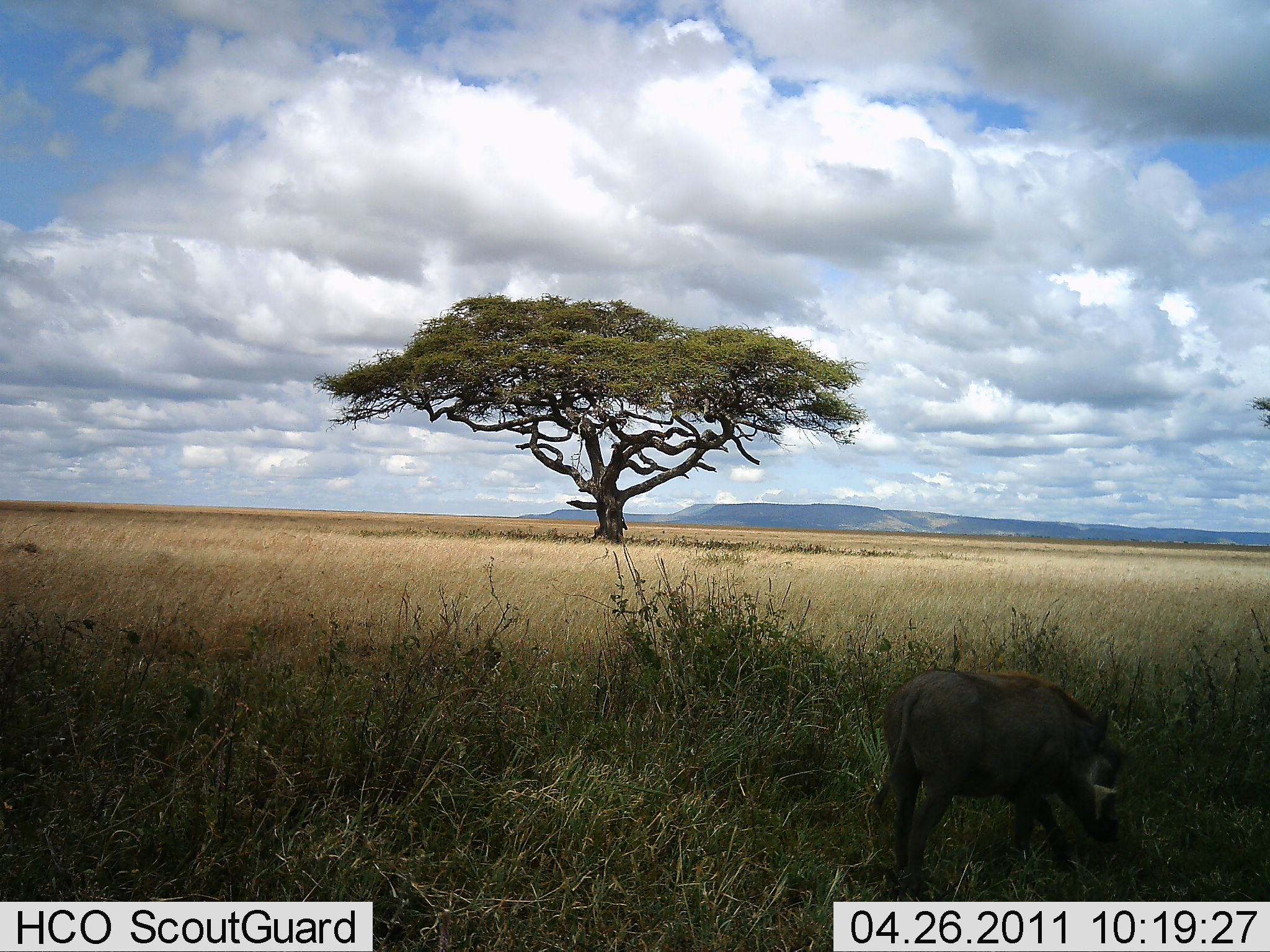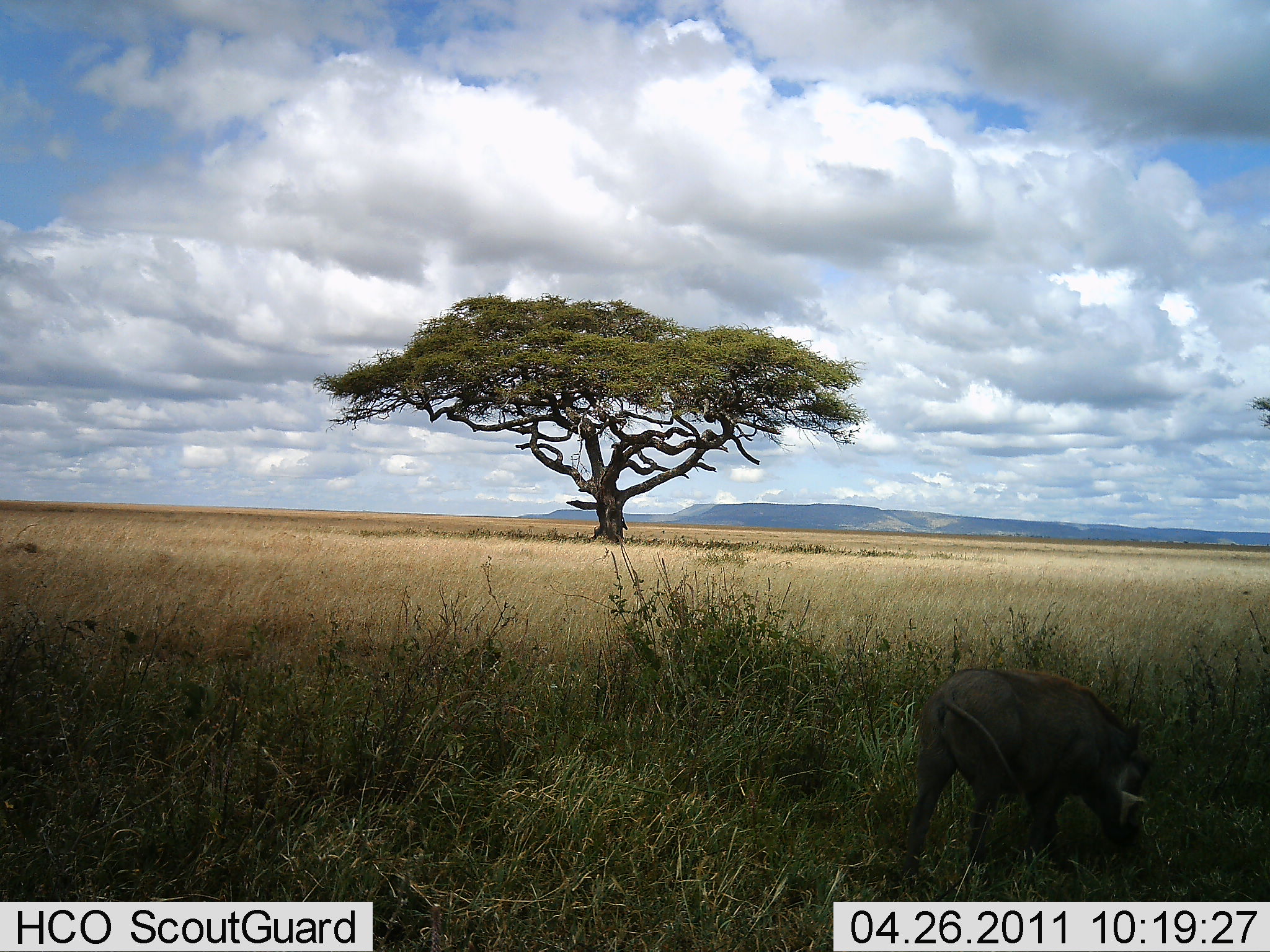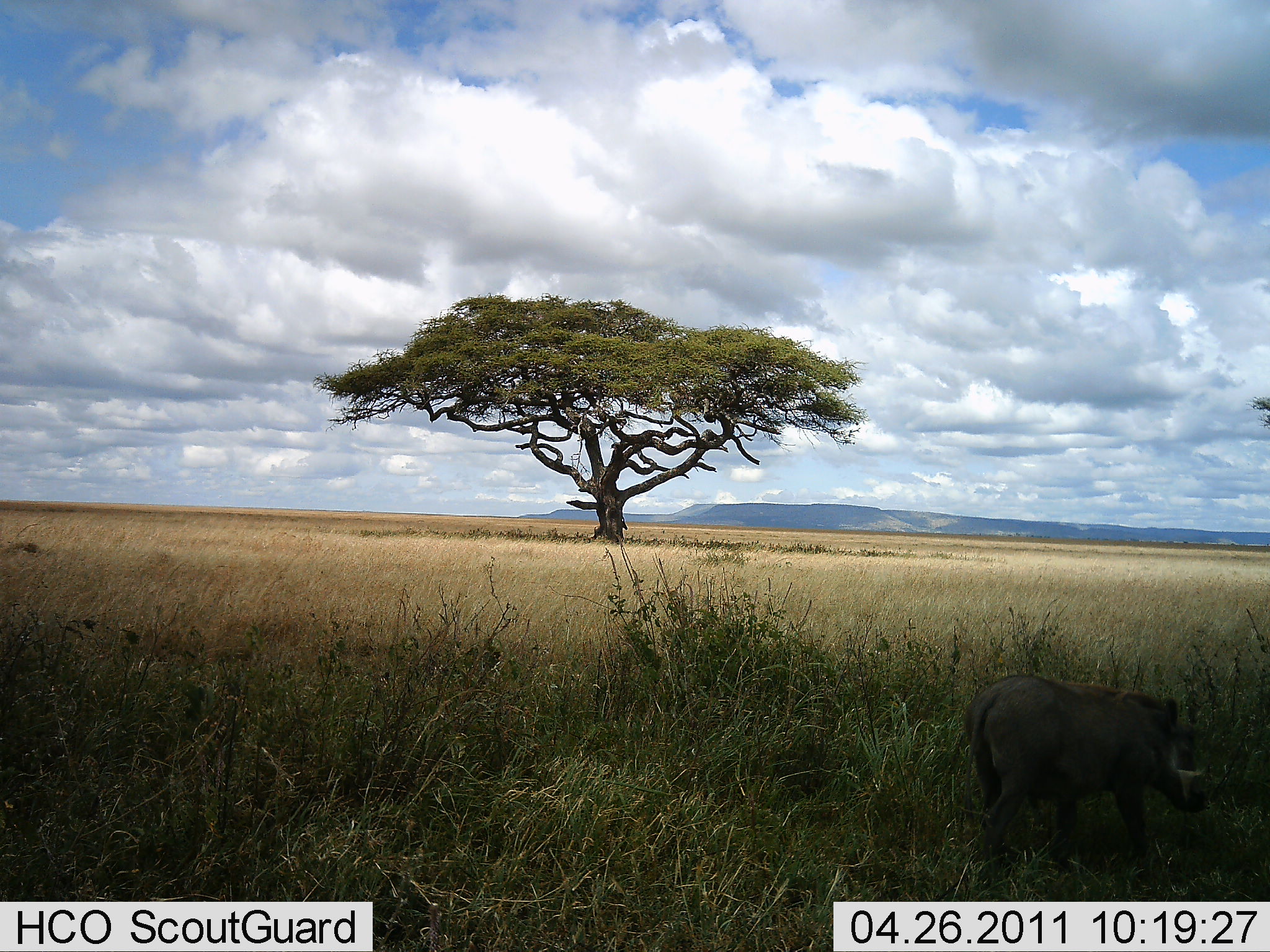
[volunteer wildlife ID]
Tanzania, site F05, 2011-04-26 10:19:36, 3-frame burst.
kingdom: Animalia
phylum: Chordata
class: Mammalia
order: Artiodactyla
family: Suidae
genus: Phacochoerus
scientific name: Phacochoerus africanus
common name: warthog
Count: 1.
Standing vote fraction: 7%.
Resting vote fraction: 0%.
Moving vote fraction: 87%.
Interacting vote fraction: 0%.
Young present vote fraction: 0%.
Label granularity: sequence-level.